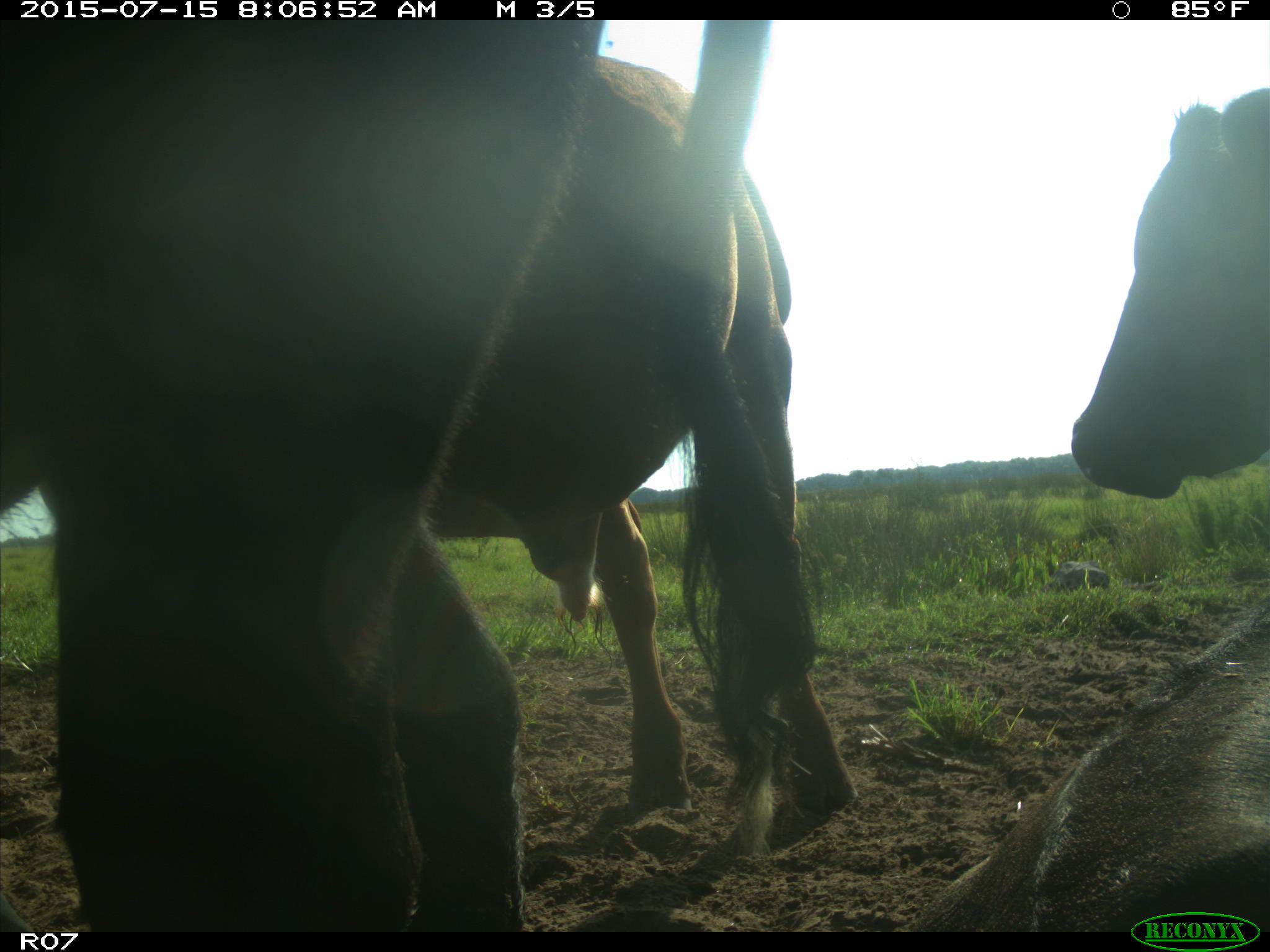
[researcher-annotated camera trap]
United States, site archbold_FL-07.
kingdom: Animalia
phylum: Chordata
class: Mammalia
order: Artiodactyla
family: Bovidae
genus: Bos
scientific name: Bos taurus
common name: domestic cow